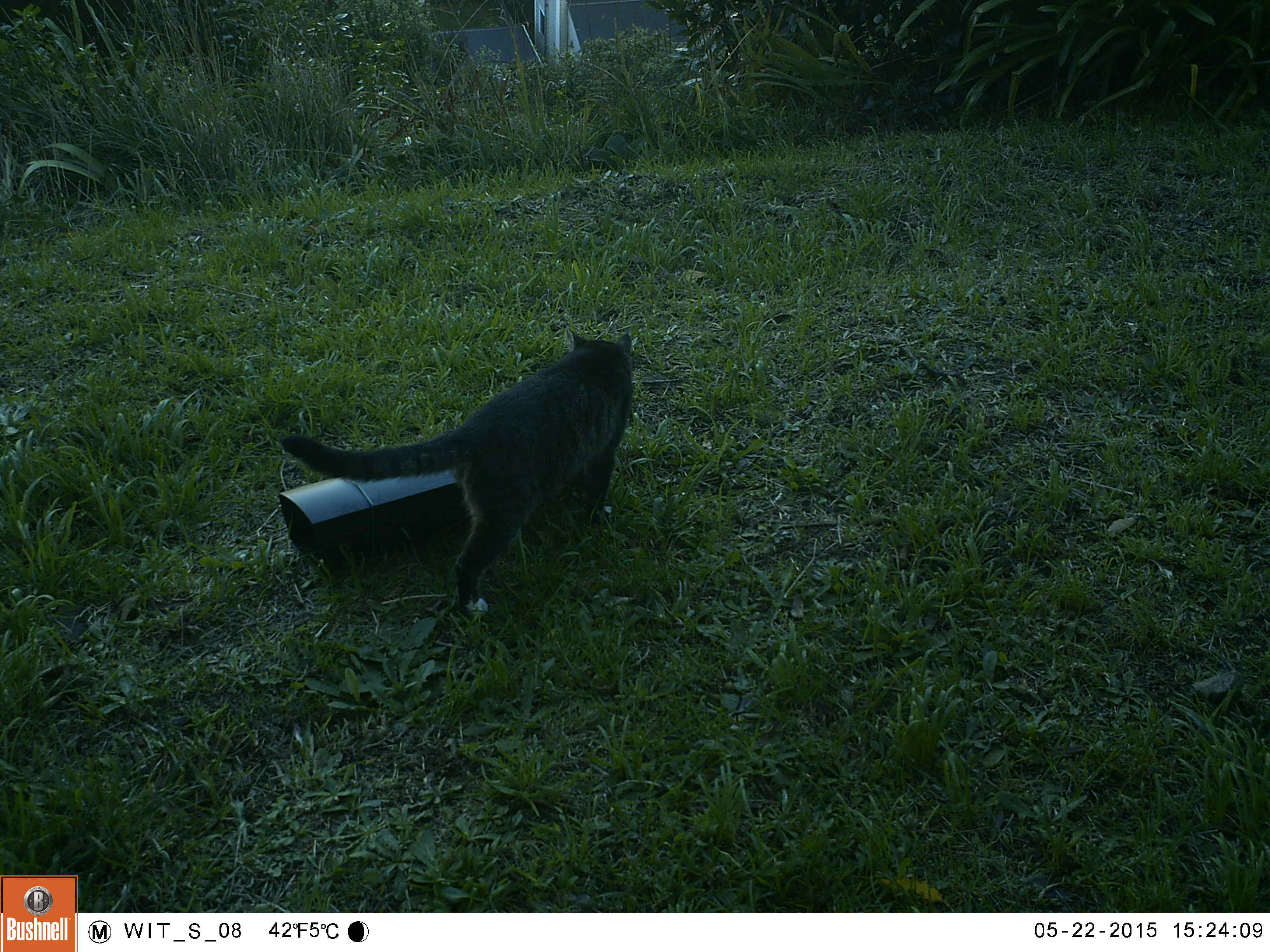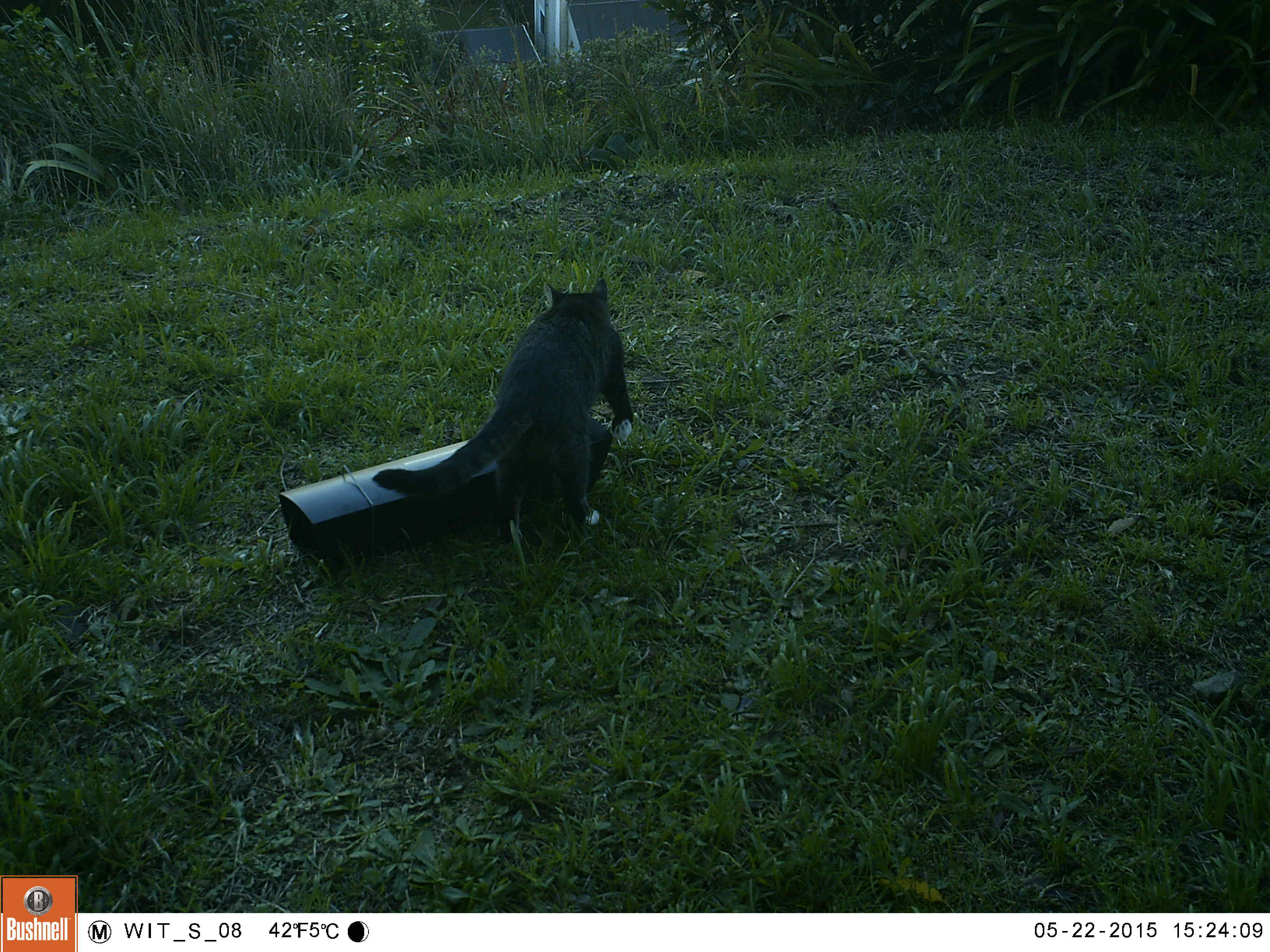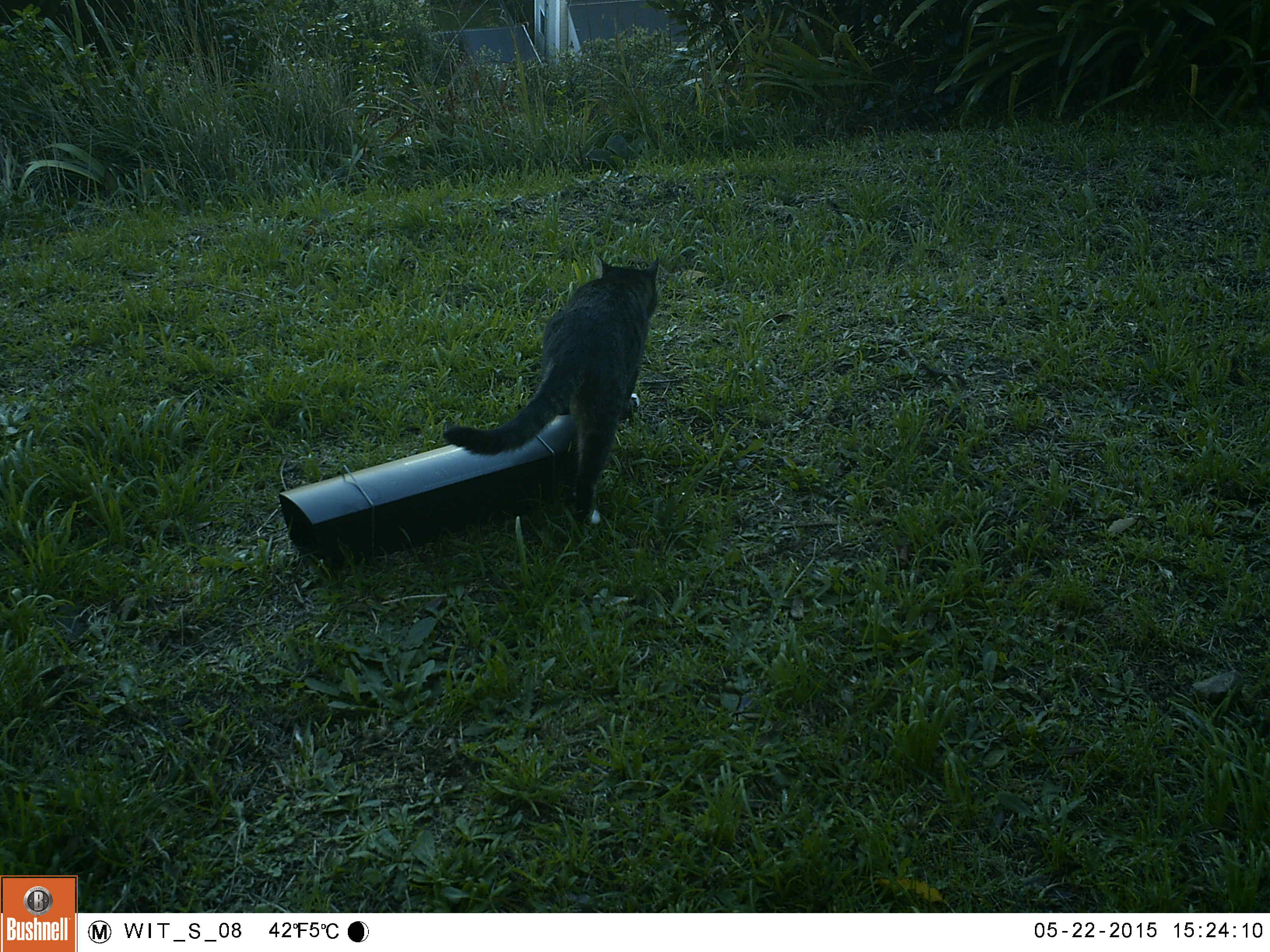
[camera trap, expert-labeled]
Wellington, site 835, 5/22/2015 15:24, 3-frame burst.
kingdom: Animalia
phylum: Chordata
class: Mammalia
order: Carnivora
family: Felidae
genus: Felis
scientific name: Felis catus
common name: cat